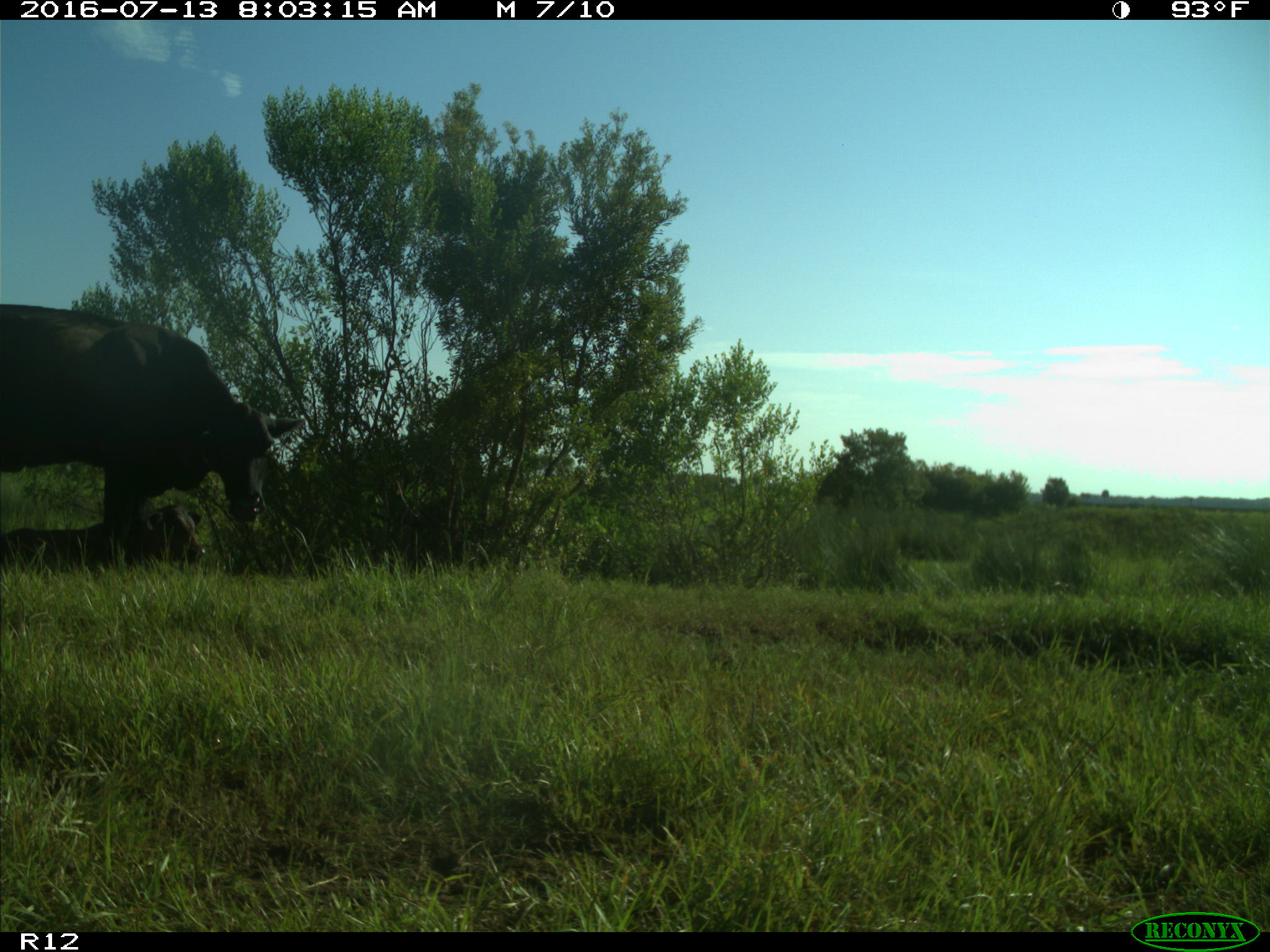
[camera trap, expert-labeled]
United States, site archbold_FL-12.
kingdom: Animalia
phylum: Chordata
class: Mammalia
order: Artiodactyla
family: Bovidae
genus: Bos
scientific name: Bos taurus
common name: domestic cow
Bos taurus (domestic cow).